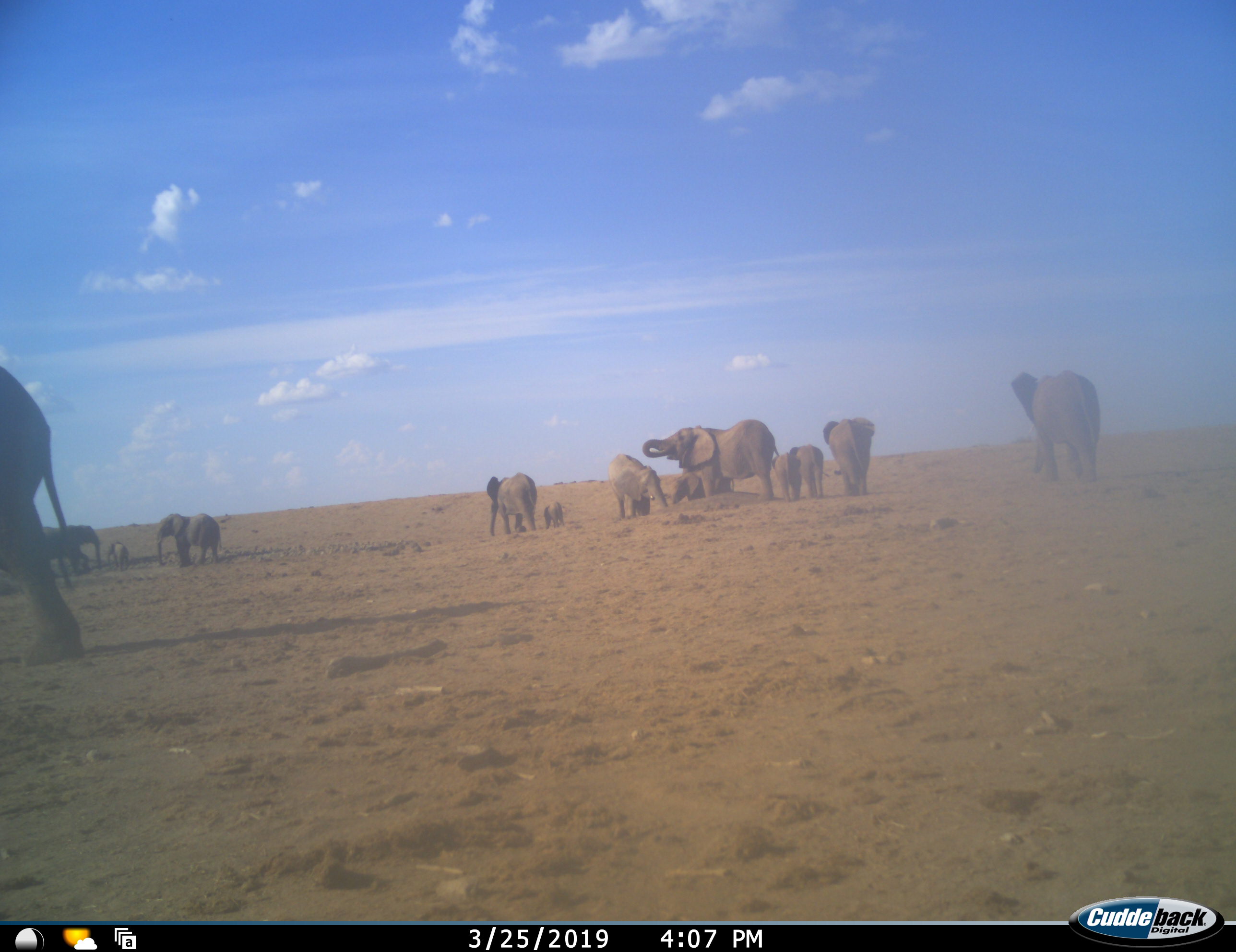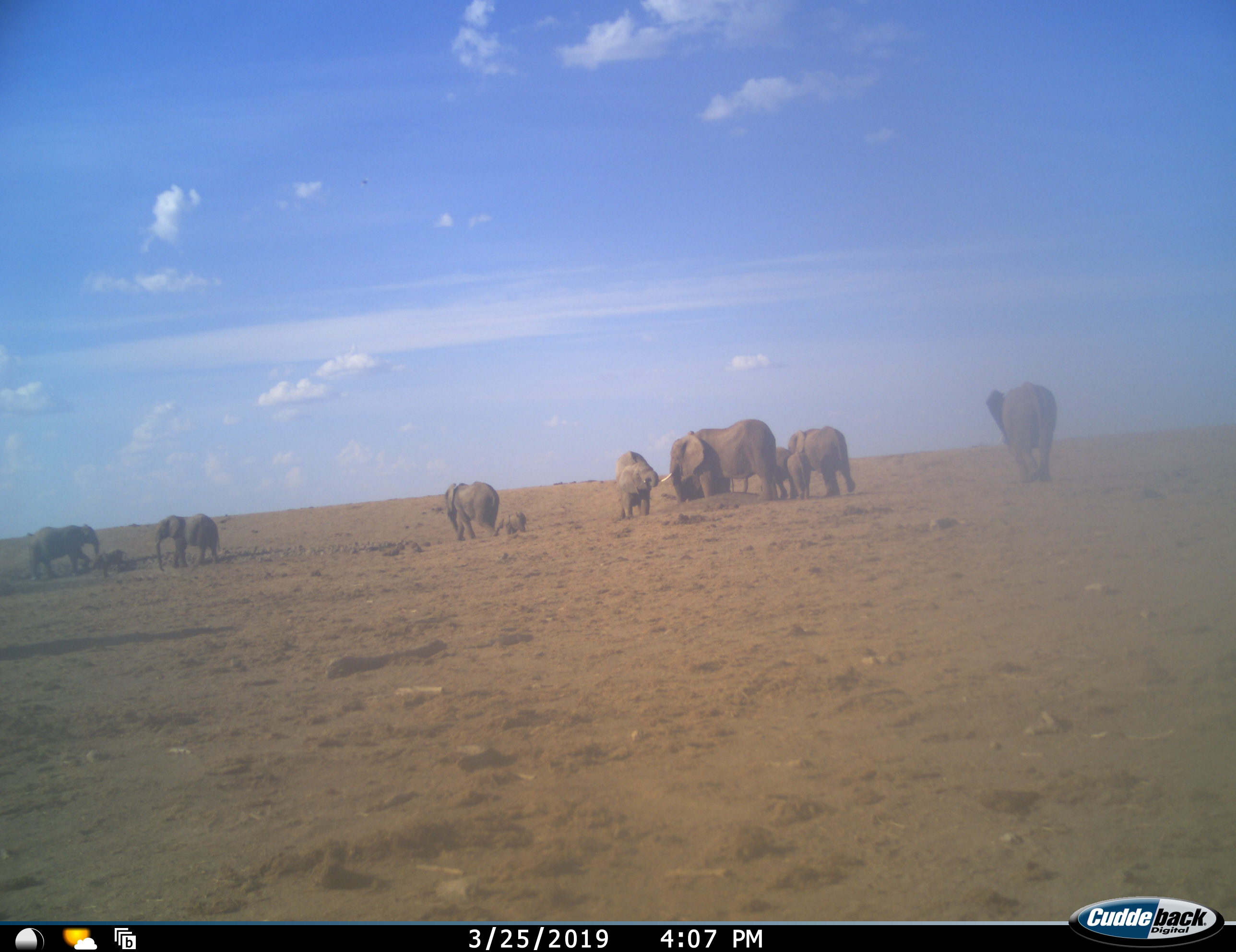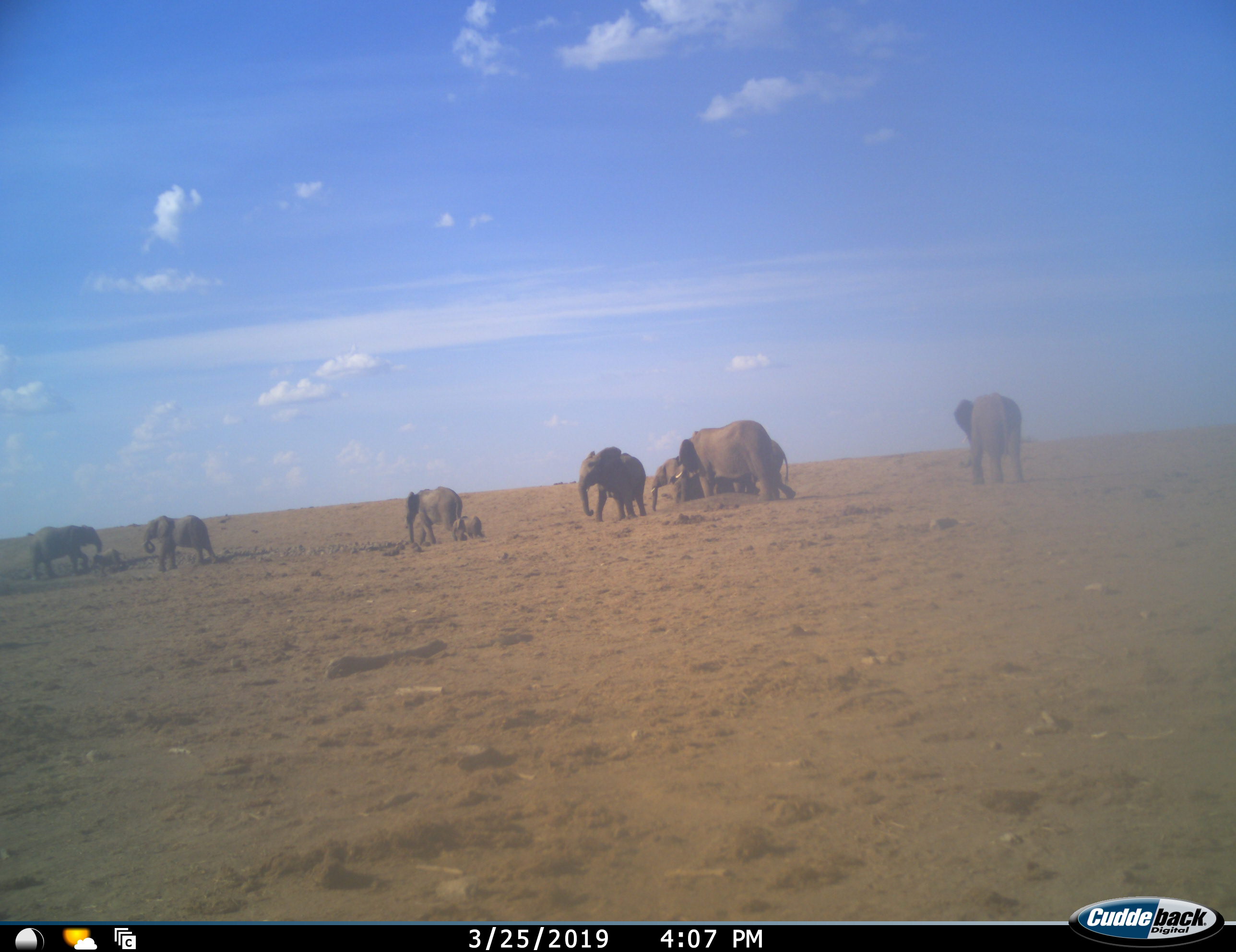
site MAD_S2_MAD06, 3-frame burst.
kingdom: Animalia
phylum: Chordata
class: Mammalia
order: Proboscidea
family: Elephantidae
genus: Loxodonta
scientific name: Loxodonta africana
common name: african bush elephant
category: elephant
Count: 11-50.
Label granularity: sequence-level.